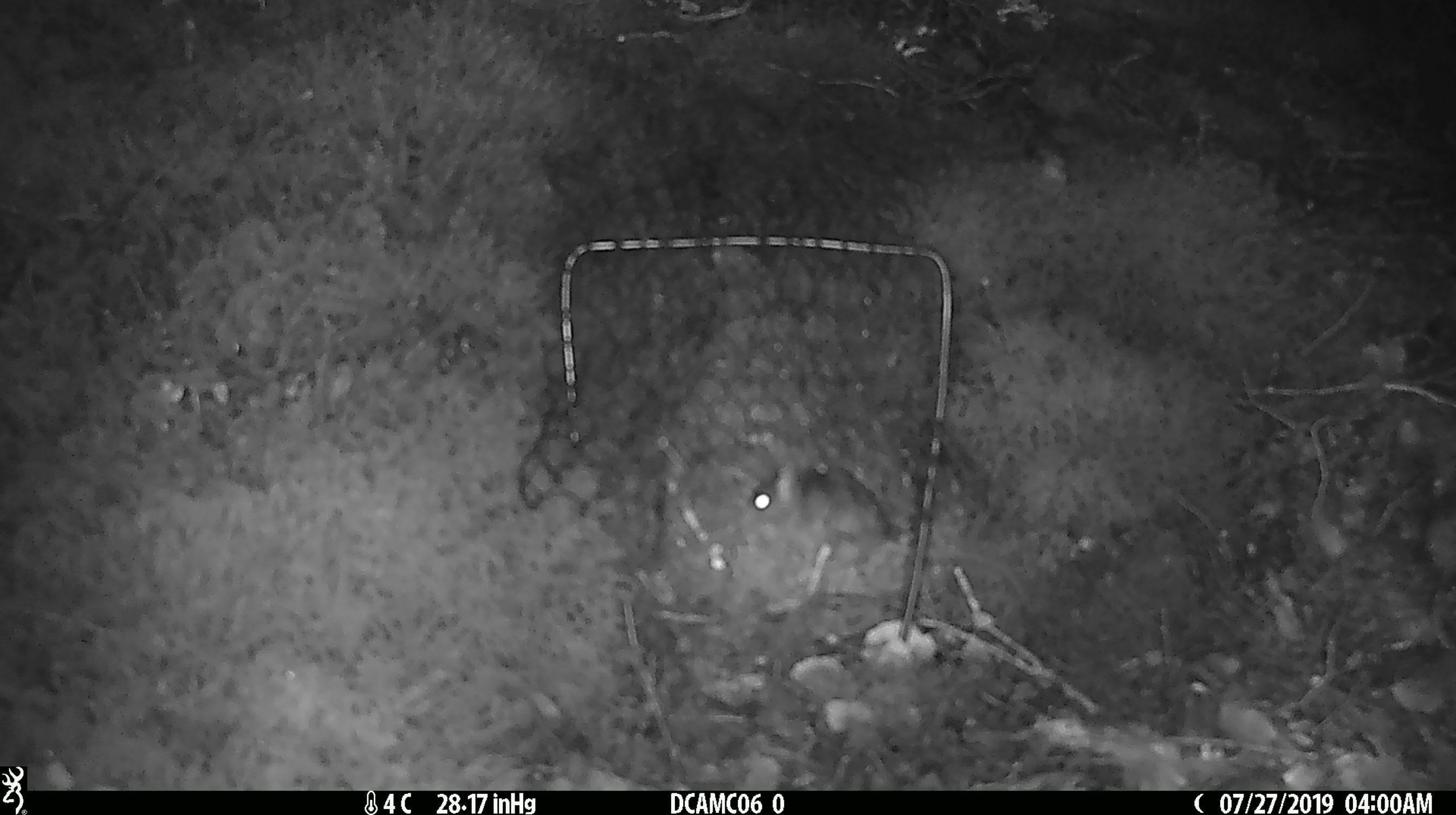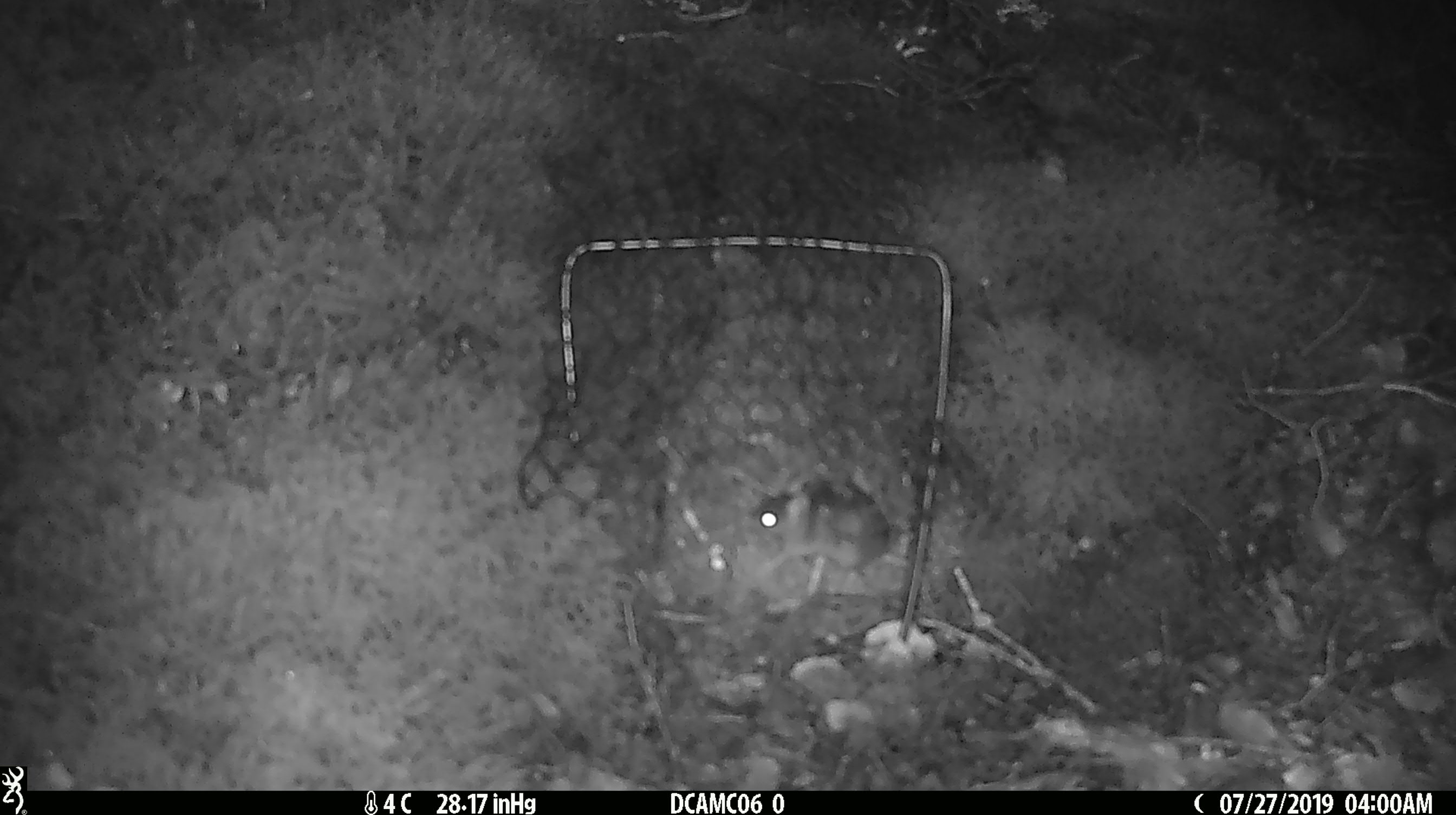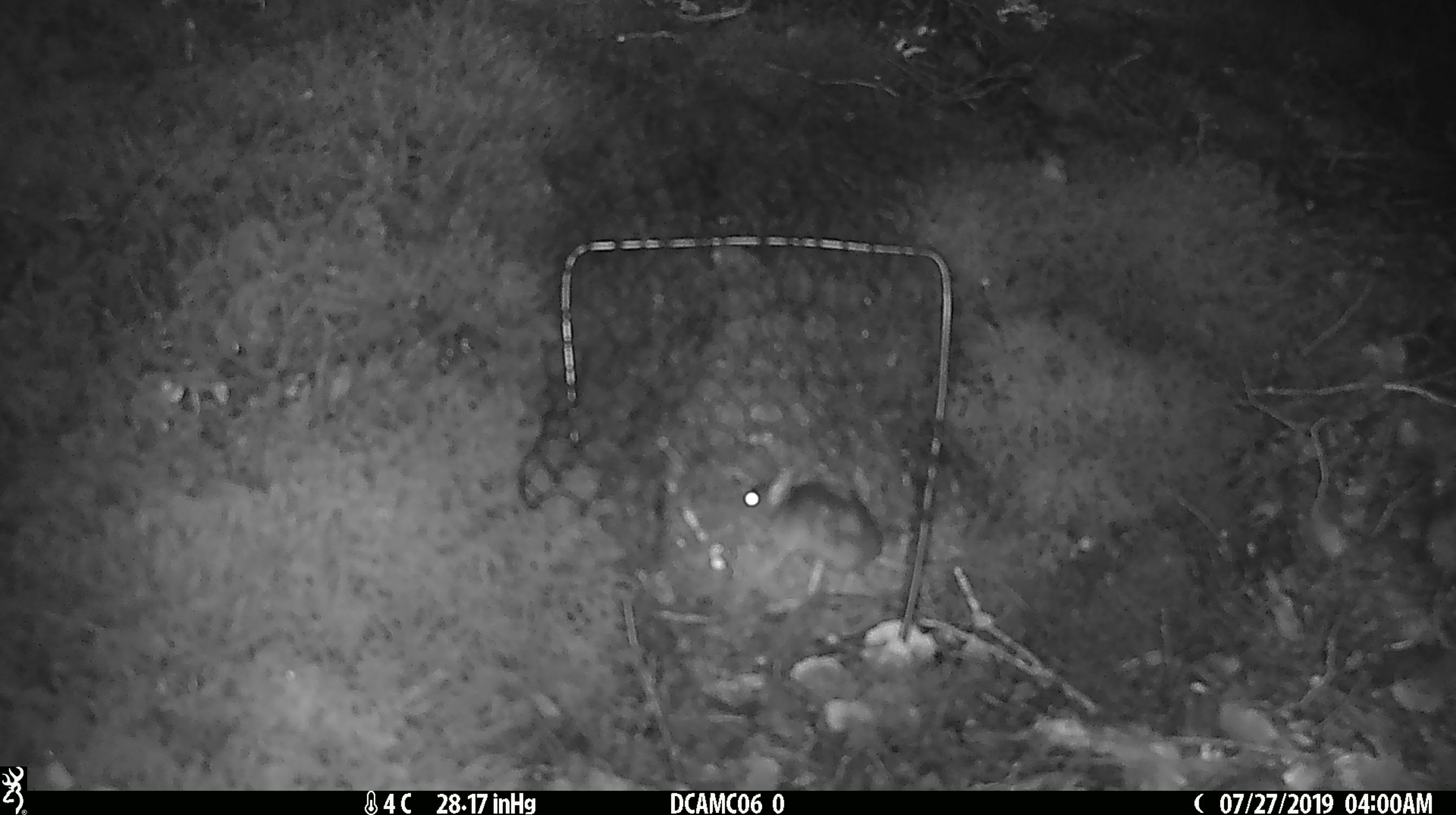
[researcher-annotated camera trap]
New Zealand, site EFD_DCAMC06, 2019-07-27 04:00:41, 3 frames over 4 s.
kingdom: Animalia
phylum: Chordata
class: Mammalia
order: Rodentia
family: Muridae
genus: Mus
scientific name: Mus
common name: mouse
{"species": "mouse (Mus)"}